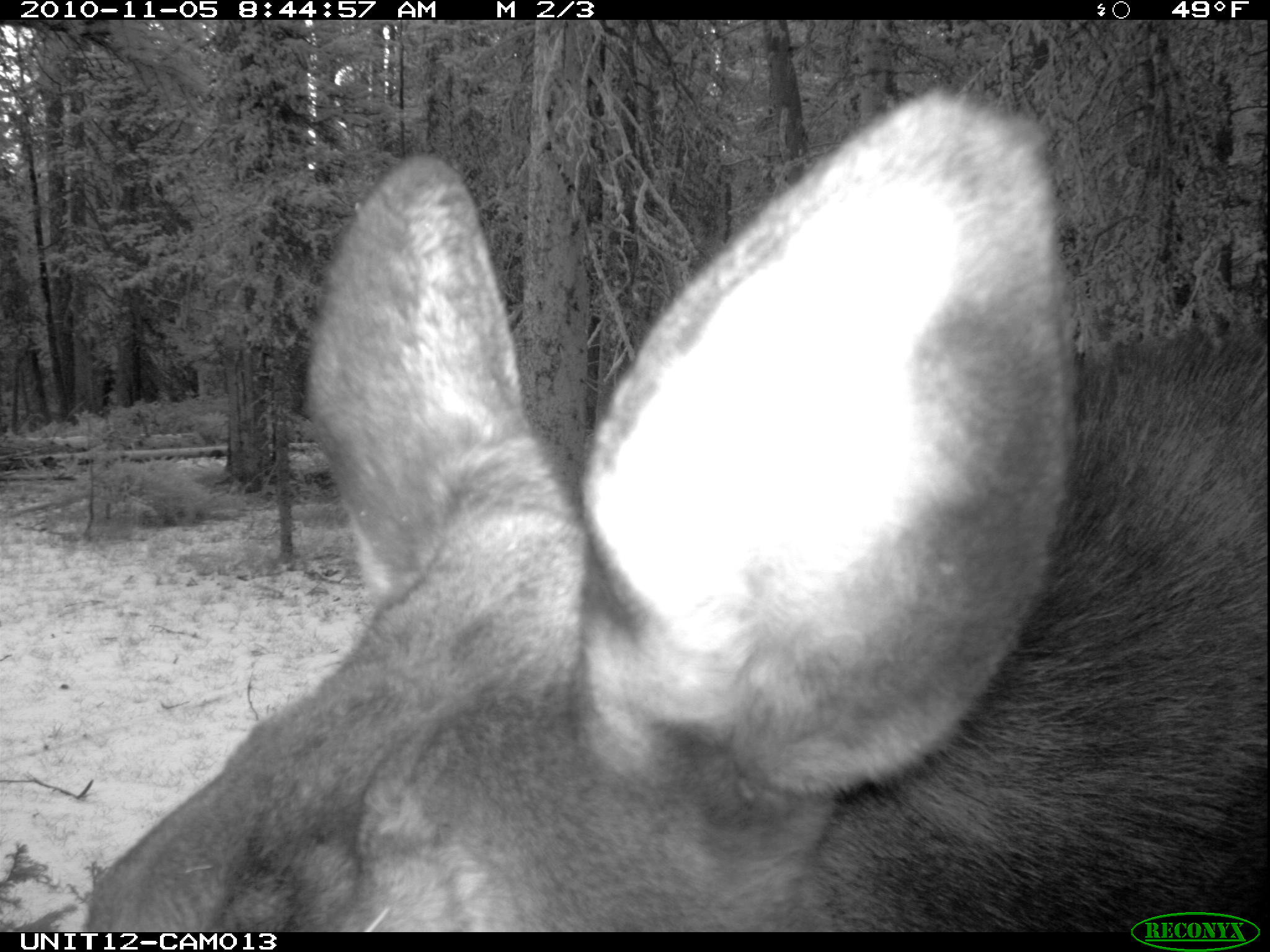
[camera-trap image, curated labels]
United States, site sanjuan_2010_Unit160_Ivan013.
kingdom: Animalia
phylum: Chordata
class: Mammalia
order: Artiodactyla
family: Cervidae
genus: Alces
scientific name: Alces alces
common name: moose